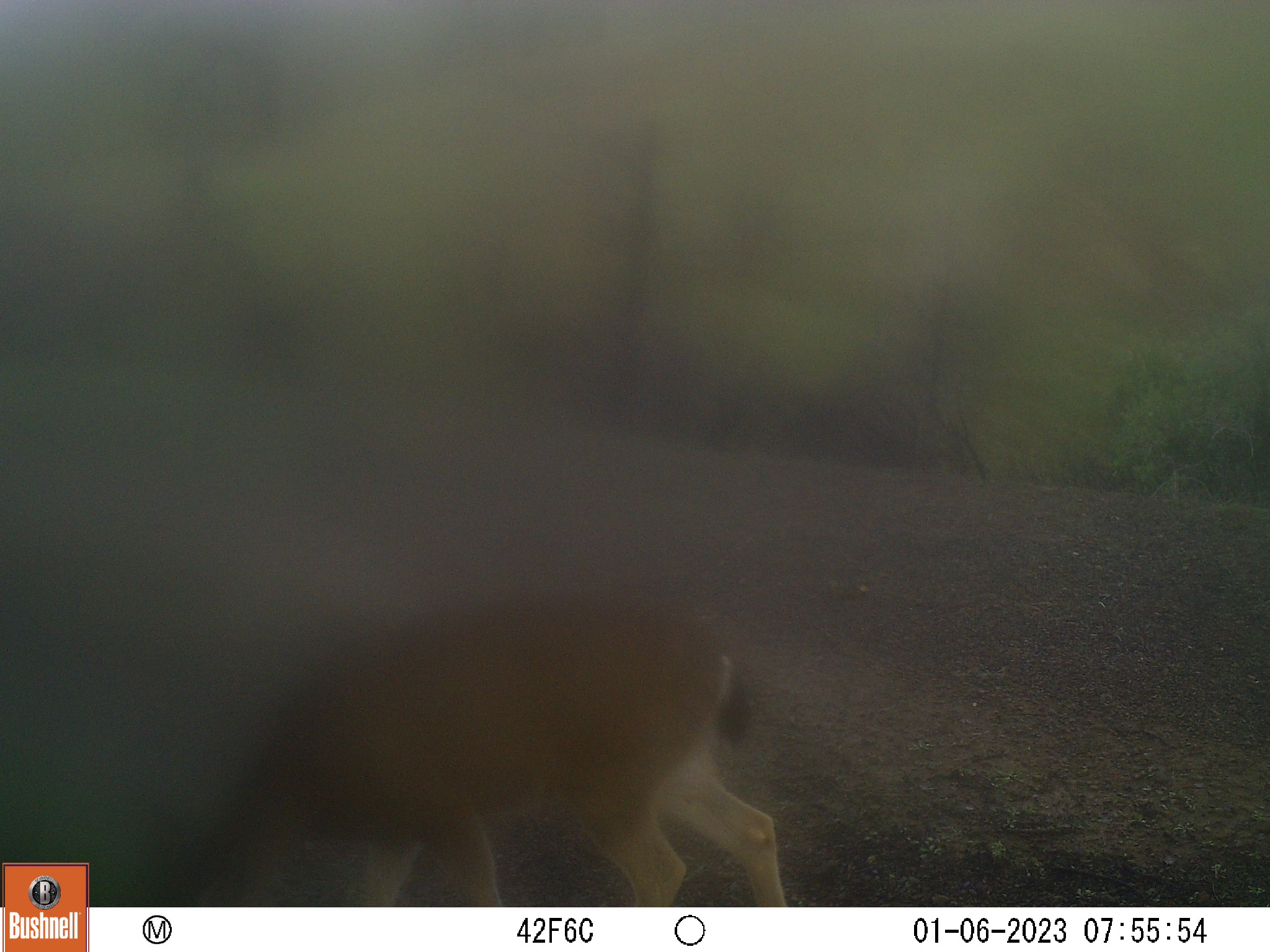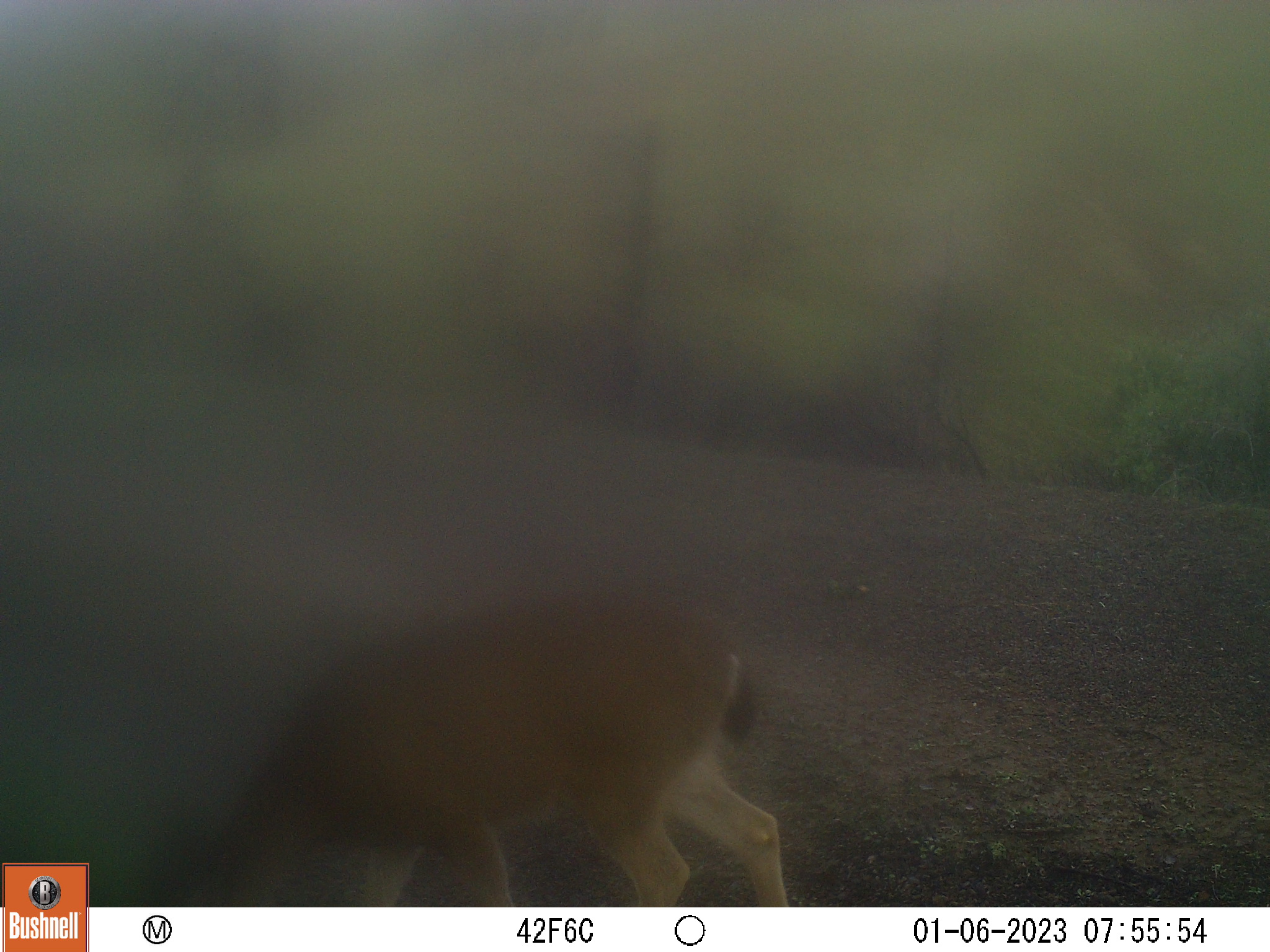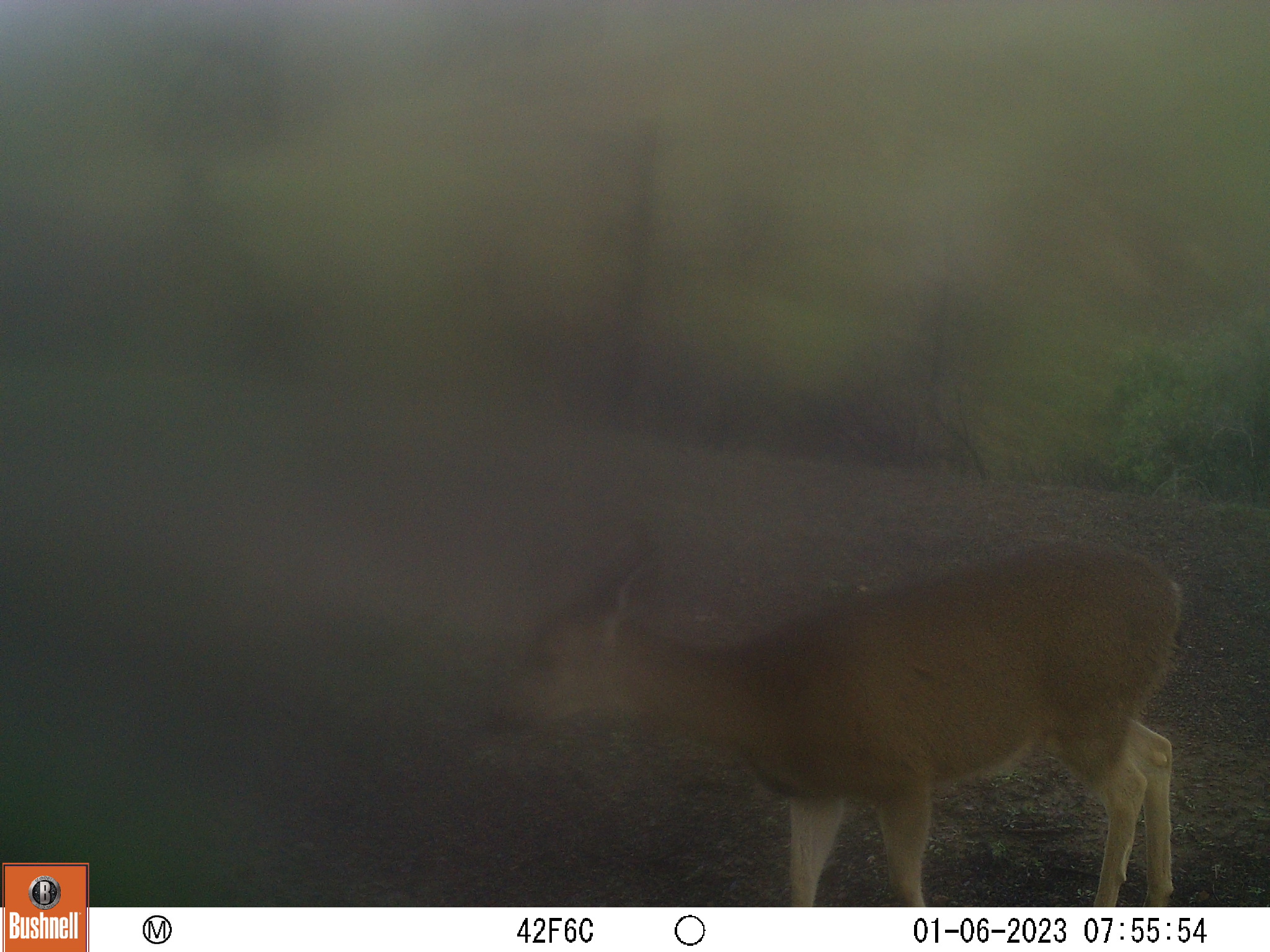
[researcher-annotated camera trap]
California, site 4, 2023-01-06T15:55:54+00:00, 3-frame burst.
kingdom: Animalia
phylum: Chordata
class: Mammalia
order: Artiodactyla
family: Cervidae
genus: Odocoileus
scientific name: Odocoileus hemionus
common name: mule deer